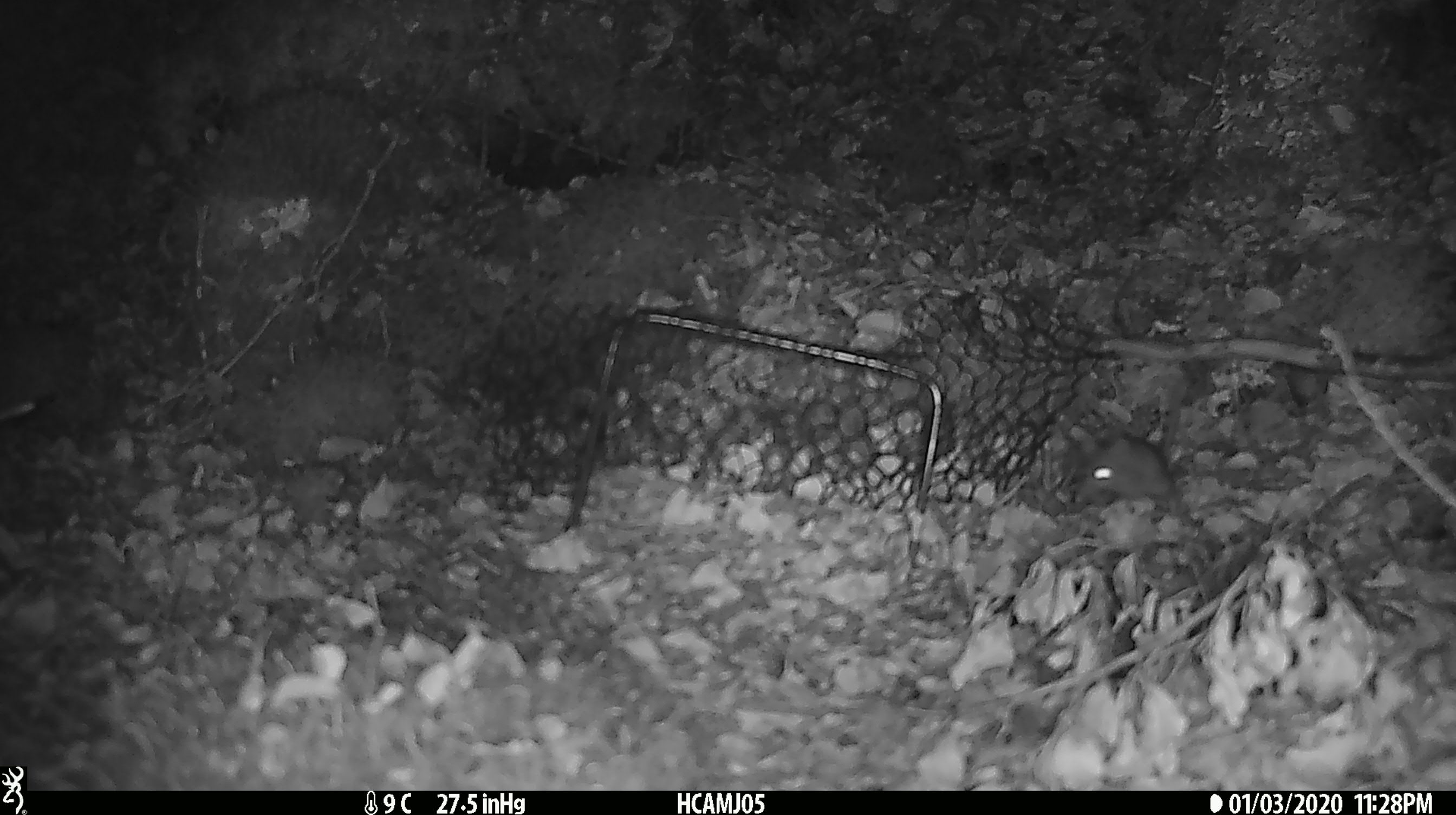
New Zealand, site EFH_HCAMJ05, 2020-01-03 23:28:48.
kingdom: Animalia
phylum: Chordata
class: Mammalia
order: Rodentia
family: Muridae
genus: Mus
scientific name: Mus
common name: mouse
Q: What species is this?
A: Mouse (Mus).